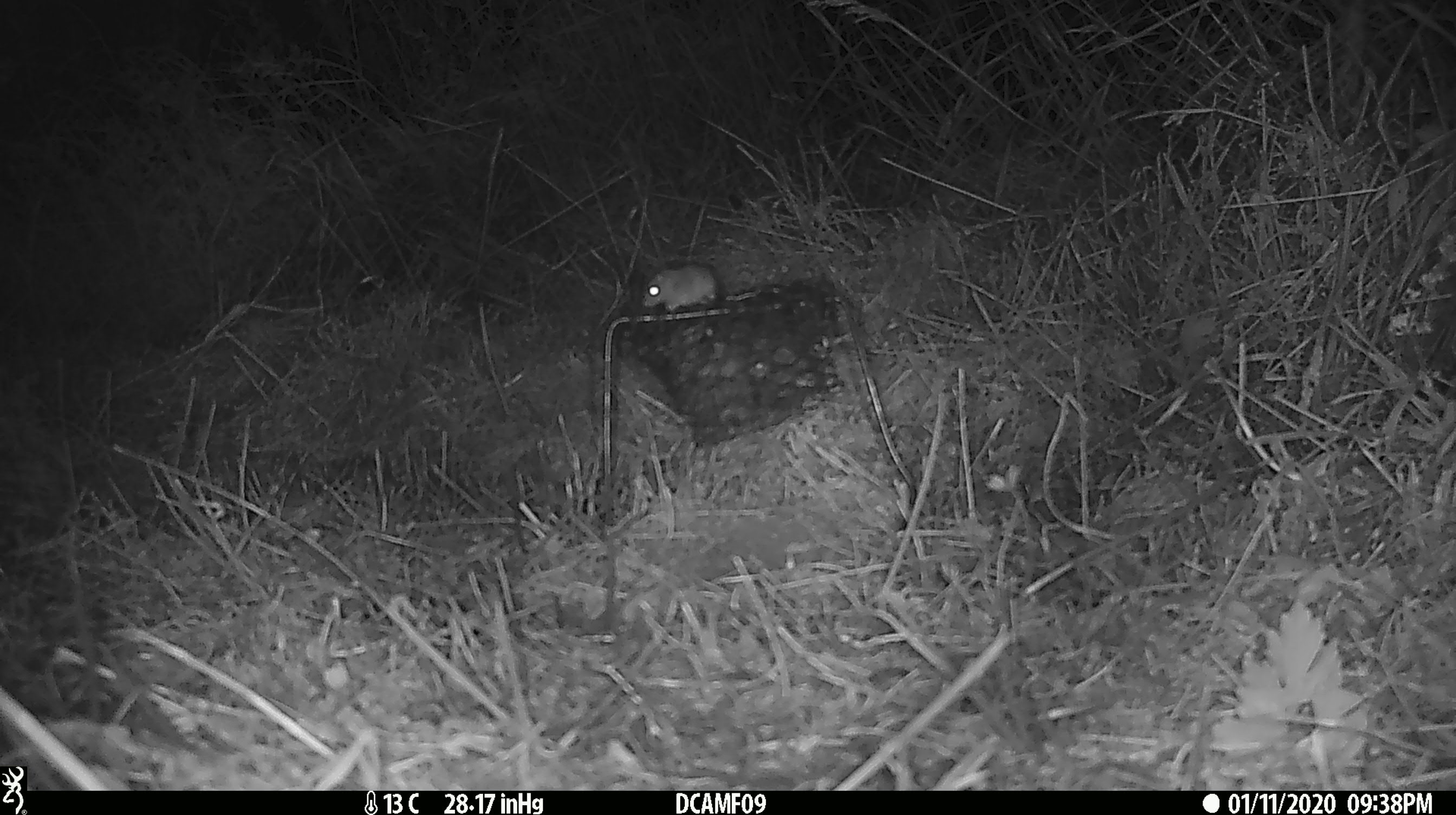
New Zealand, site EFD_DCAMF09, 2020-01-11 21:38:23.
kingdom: Animalia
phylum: Chordata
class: Mammalia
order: Rodentia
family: Muridae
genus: Mus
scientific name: Mus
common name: mouse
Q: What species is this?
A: Mouse (Mus).